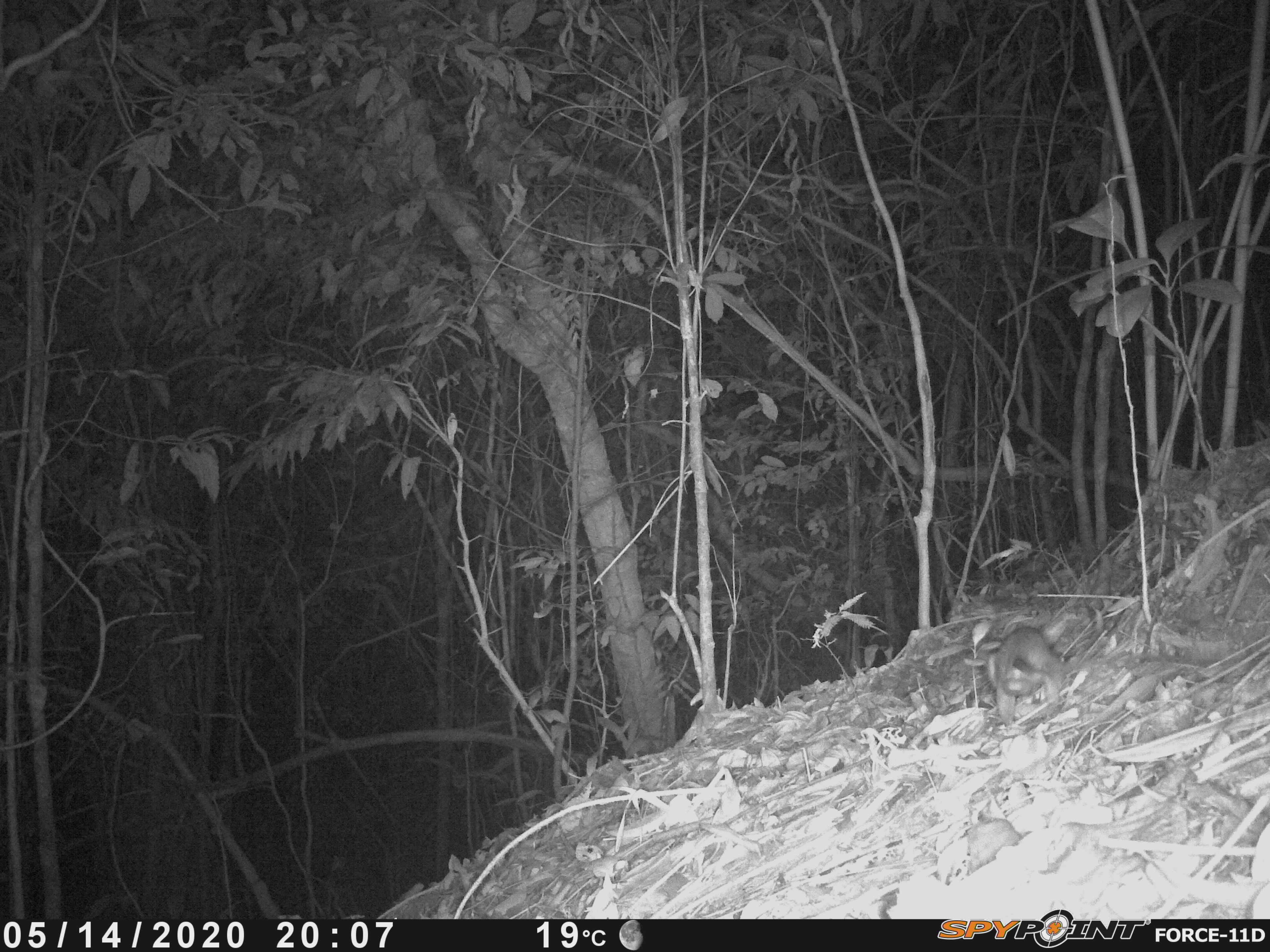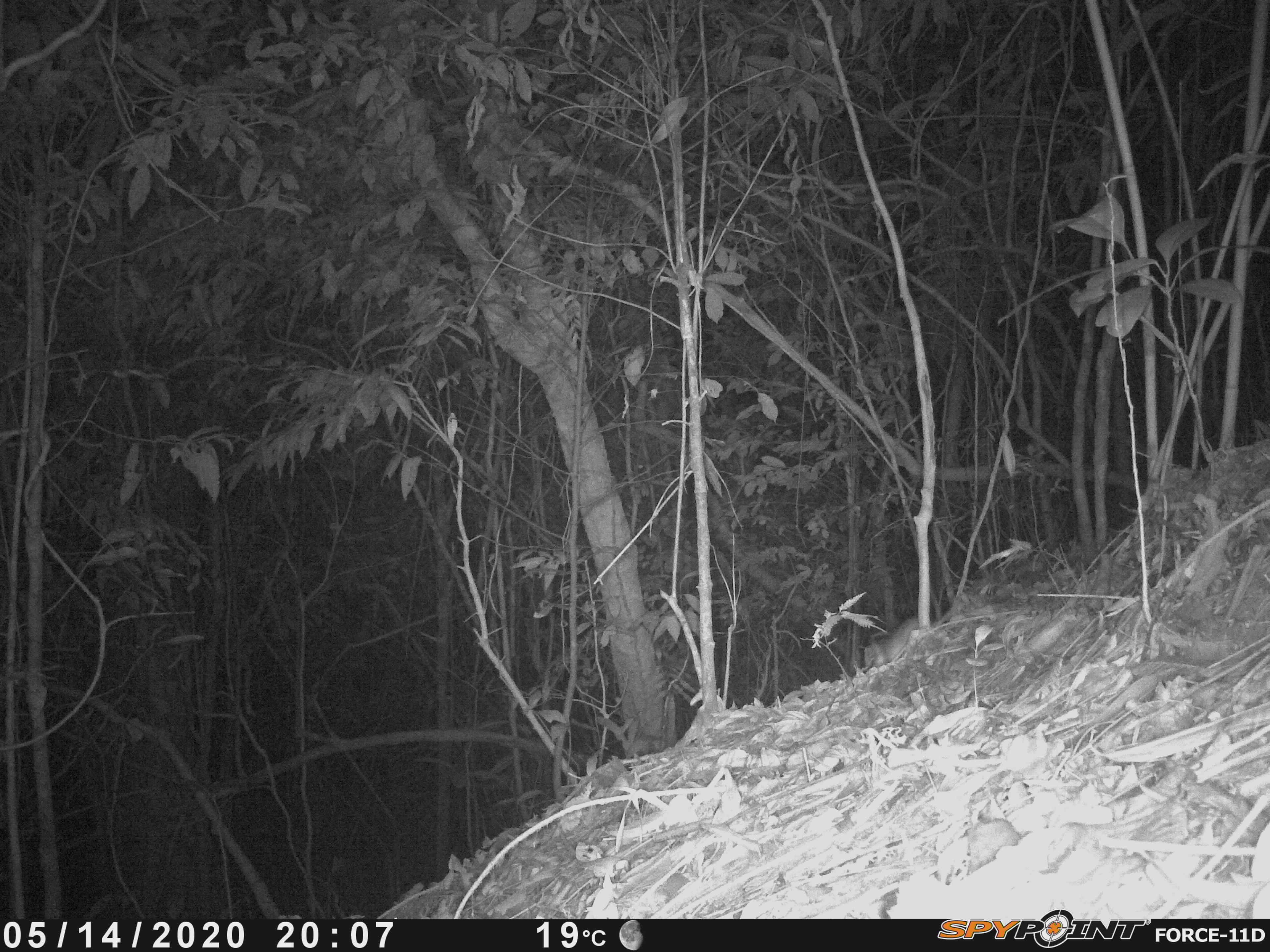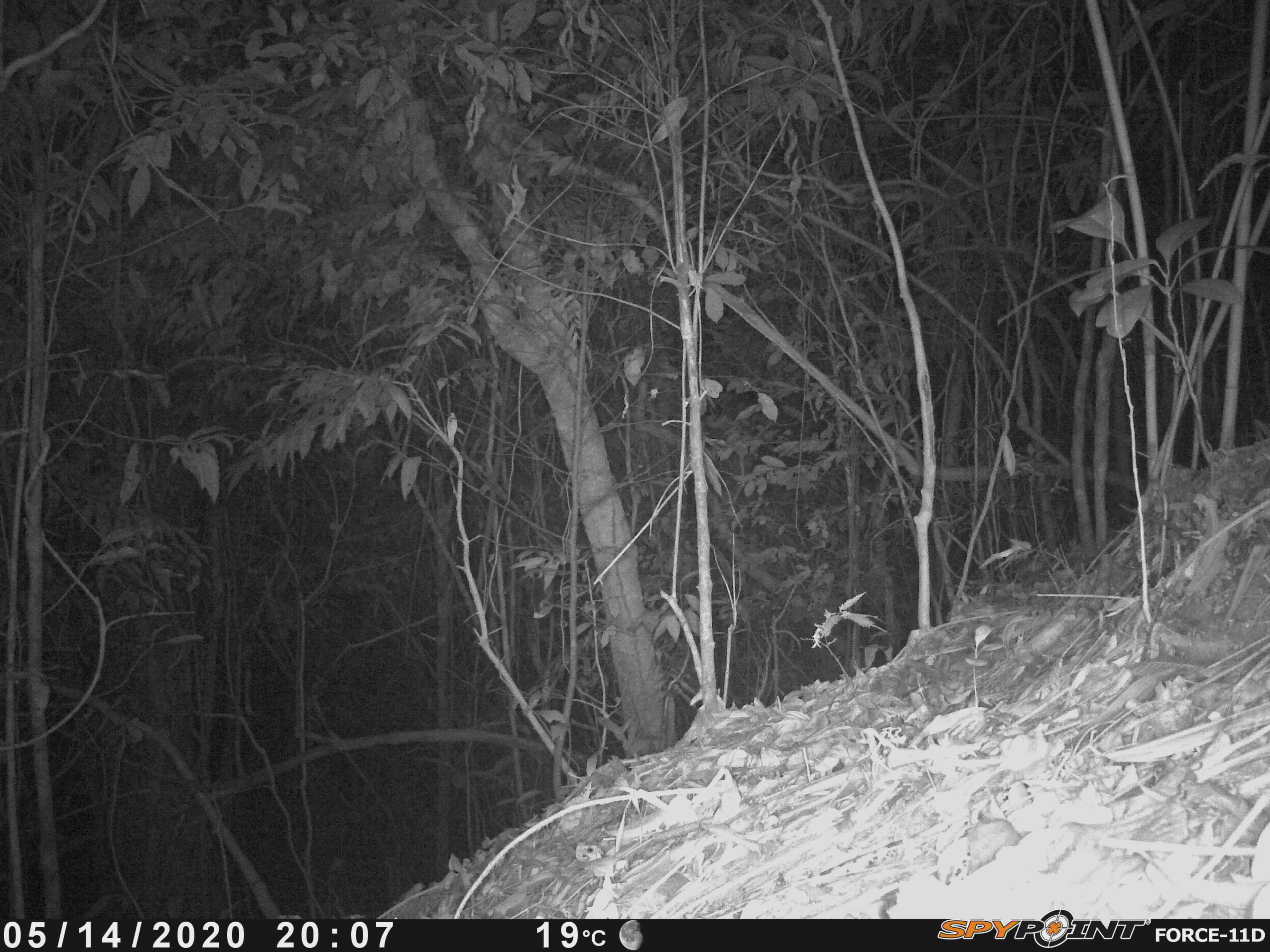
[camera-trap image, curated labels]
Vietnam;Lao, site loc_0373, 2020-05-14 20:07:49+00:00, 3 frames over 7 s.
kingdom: Animalia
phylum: Chordata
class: Mammalia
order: Rodentia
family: Muridae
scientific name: Muridae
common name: old-world mice and rats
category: unidentified murid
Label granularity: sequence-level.